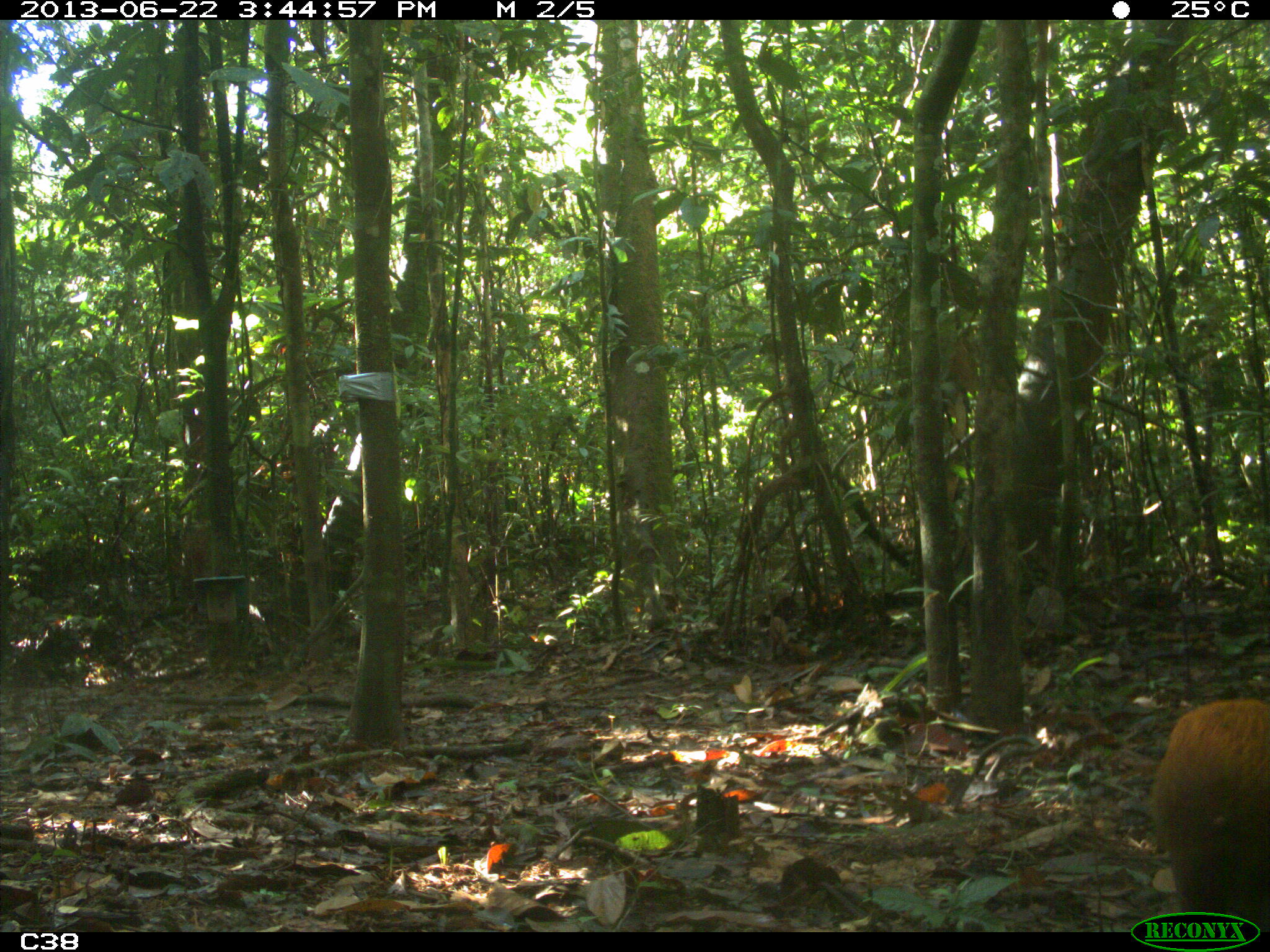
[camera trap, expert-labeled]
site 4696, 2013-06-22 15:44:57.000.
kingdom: Animalia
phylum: Chordata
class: Mammalia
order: Rodentia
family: Dasyproctidae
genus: Dasyprocta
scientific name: Dasyprocta leporina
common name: red-rumped agouti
Dasyprocta leporina (red-rumped agouti), count 1, age adult.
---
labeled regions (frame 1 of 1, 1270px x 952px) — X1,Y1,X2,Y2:
dasyprocta leporina: 1143,697,1270,931